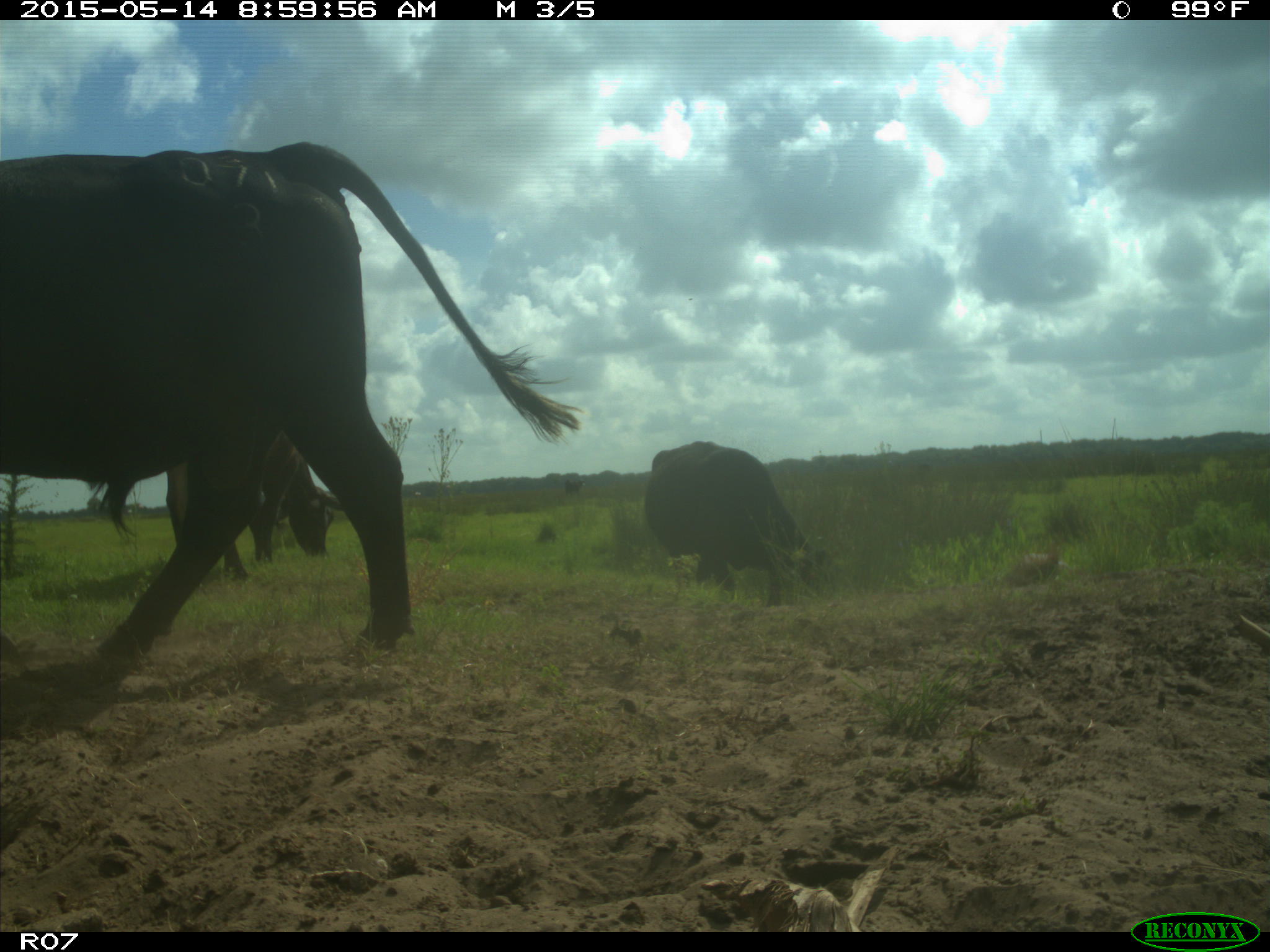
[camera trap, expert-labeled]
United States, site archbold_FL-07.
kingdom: Animalia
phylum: Chordata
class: Mammalia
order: Artiodactyla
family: Bovidae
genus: Bos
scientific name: Bos taurus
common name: domestic cow